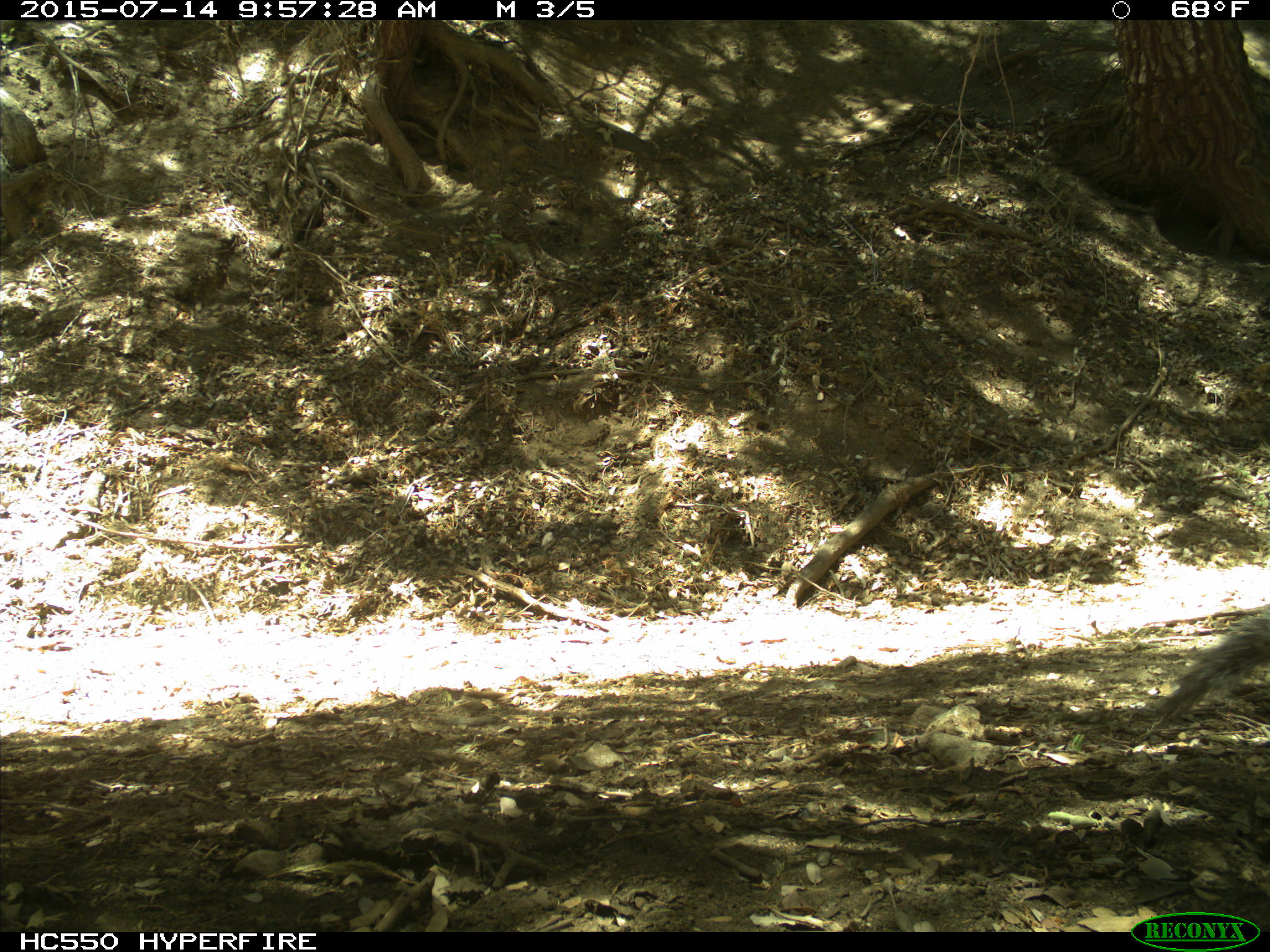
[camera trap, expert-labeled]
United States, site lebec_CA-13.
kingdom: Animalia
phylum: Chordata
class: Mammalia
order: Rodentia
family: Sciuridae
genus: Sciurus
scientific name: Sciurus carolinensis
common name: eastern gray squirrel